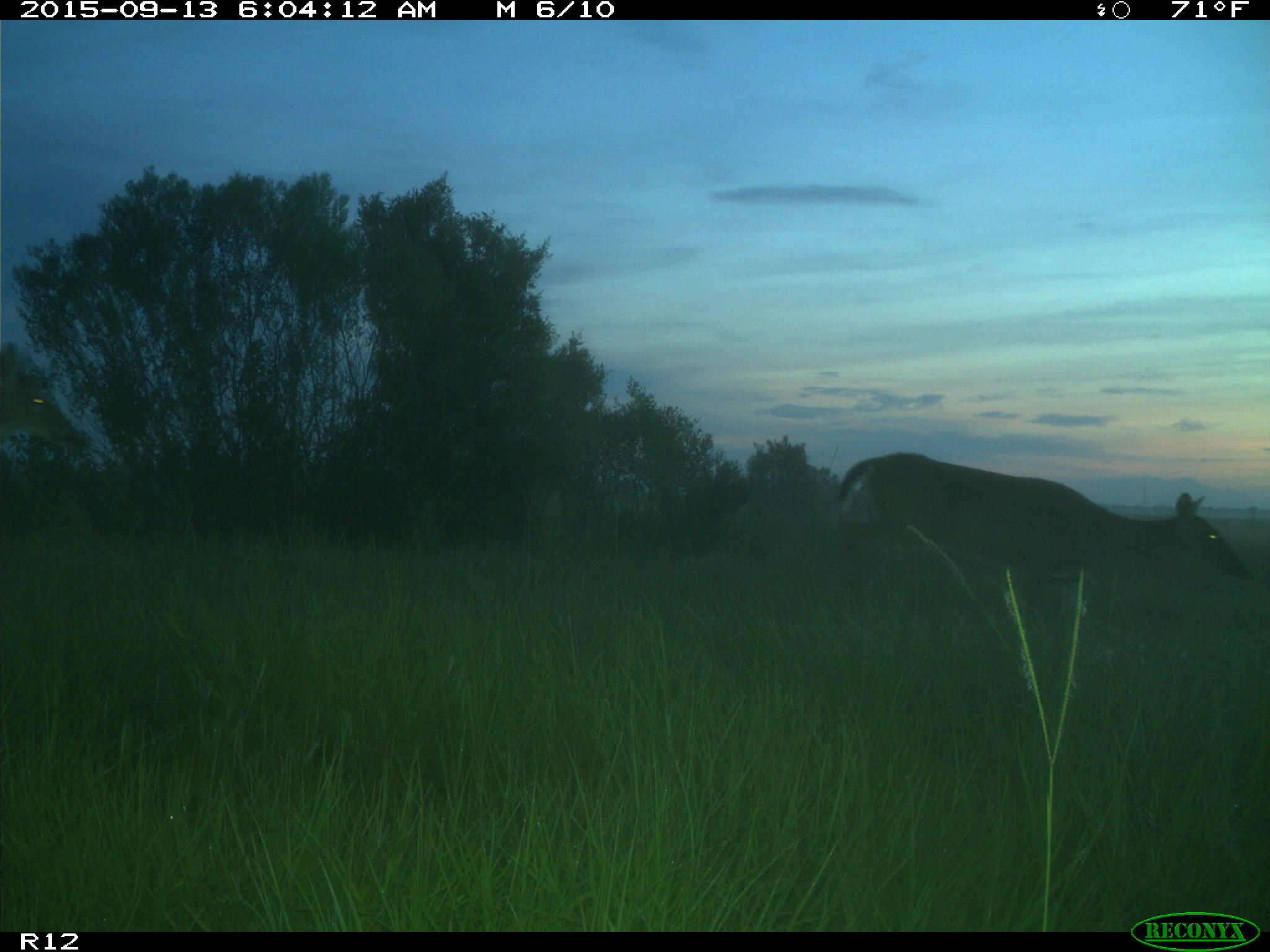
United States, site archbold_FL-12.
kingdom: Animalia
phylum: Chordata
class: Mammalia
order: Artiodactyla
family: Cervidae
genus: Odocoileus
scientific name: Odocoileus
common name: deer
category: unidentified deer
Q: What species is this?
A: Unidentified deer (deer) (Odocoileus).